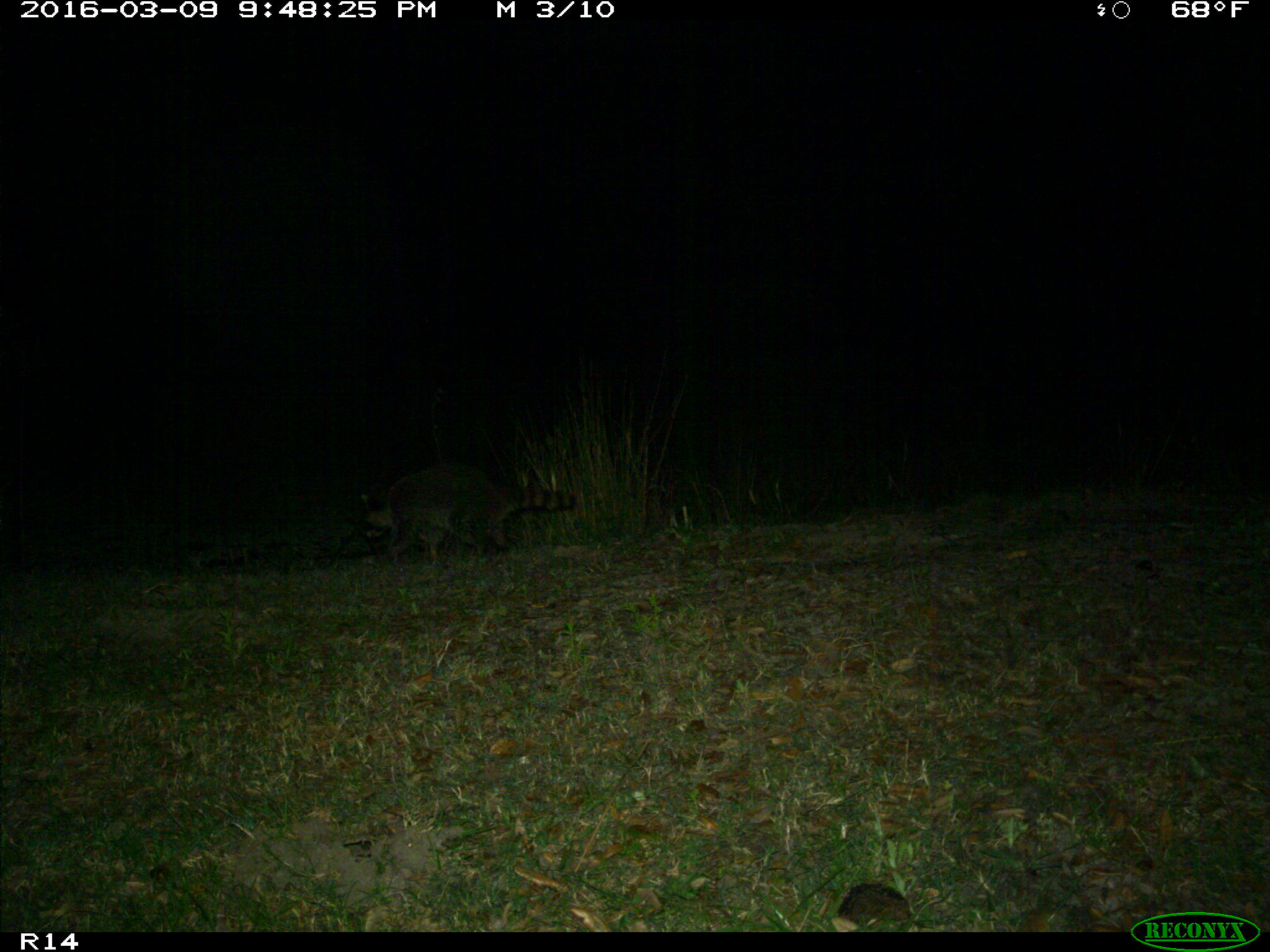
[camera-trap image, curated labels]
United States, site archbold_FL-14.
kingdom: Animalia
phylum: Chordata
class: Mammalia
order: Carnivora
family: Procyonidae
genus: Procyon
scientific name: Procyon lotor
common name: common raccoon